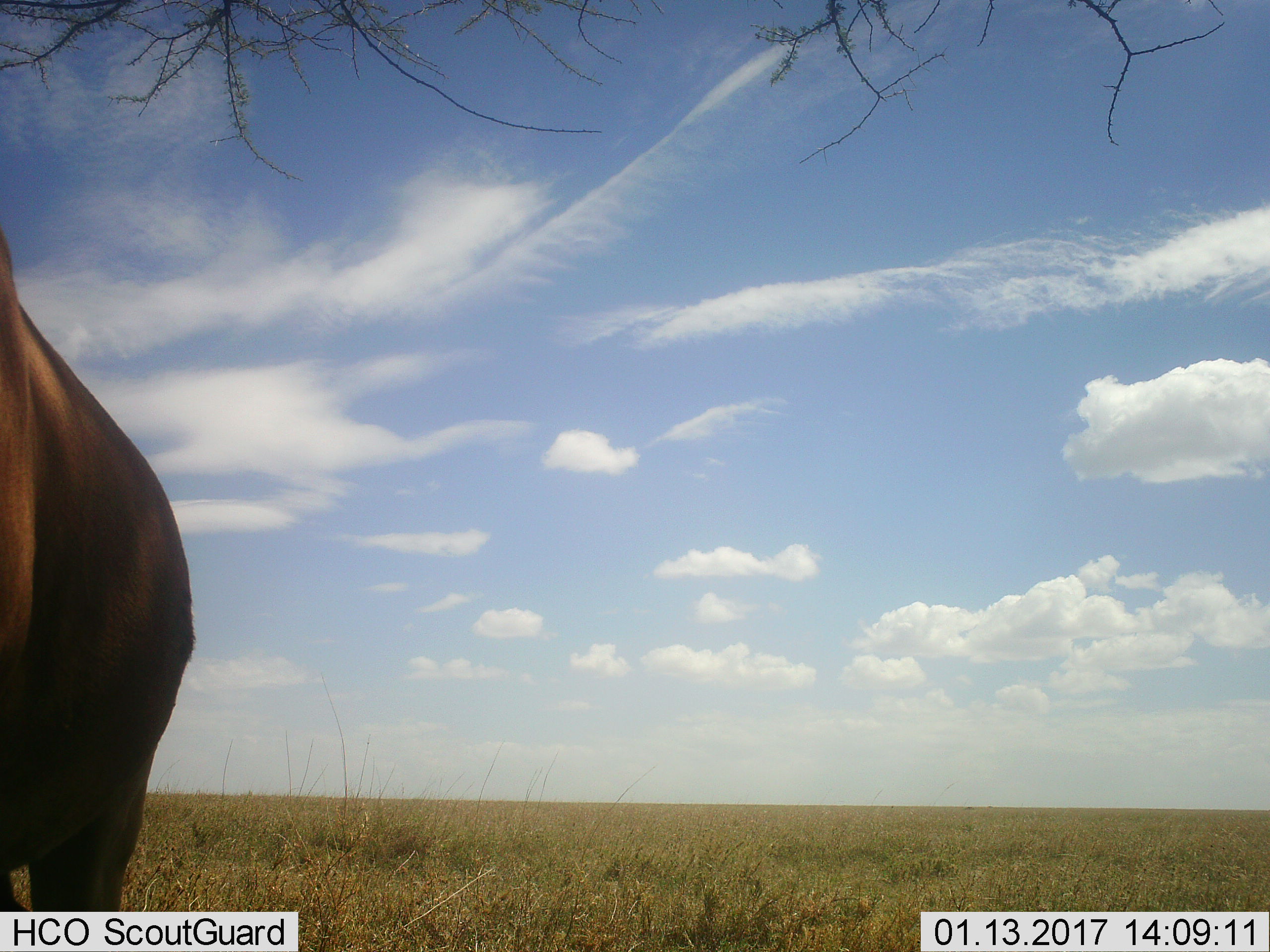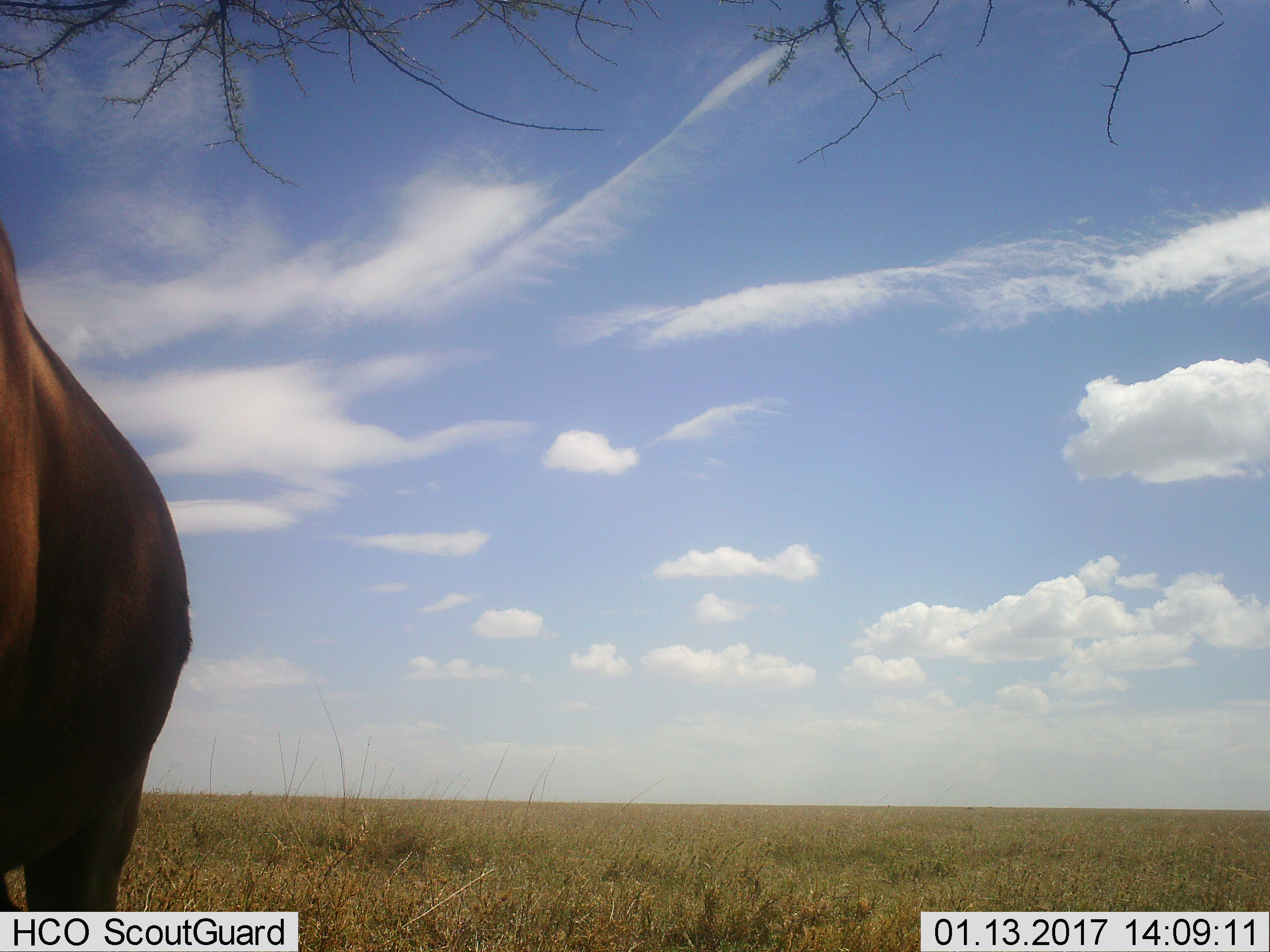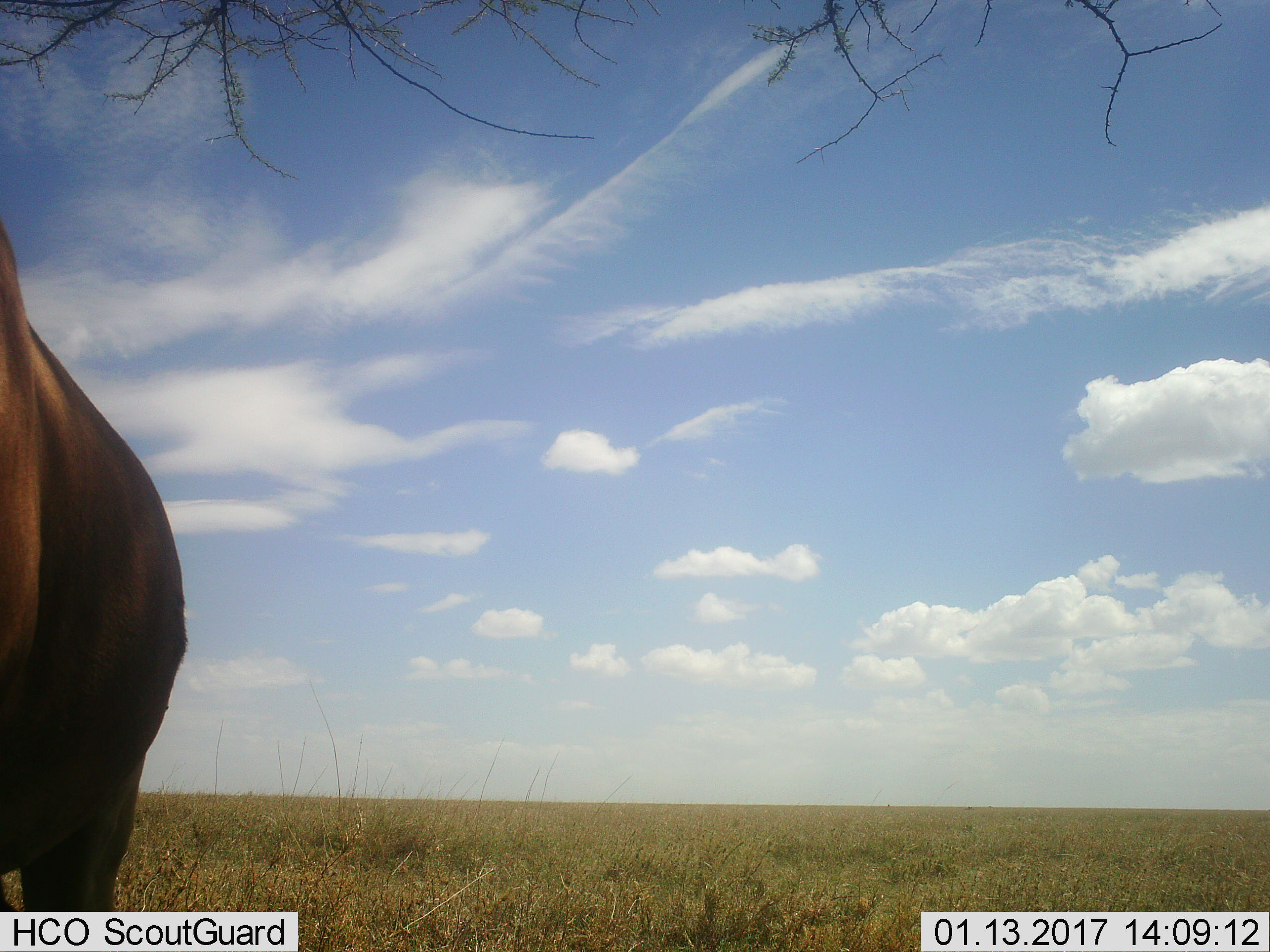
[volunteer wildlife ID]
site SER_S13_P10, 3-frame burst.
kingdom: Animalia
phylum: Chordata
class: Mammalia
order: Artiodactyla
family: Bovidae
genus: Alcelaphus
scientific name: Alcelaphus buselaphus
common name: hartebeest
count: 1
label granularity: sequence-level